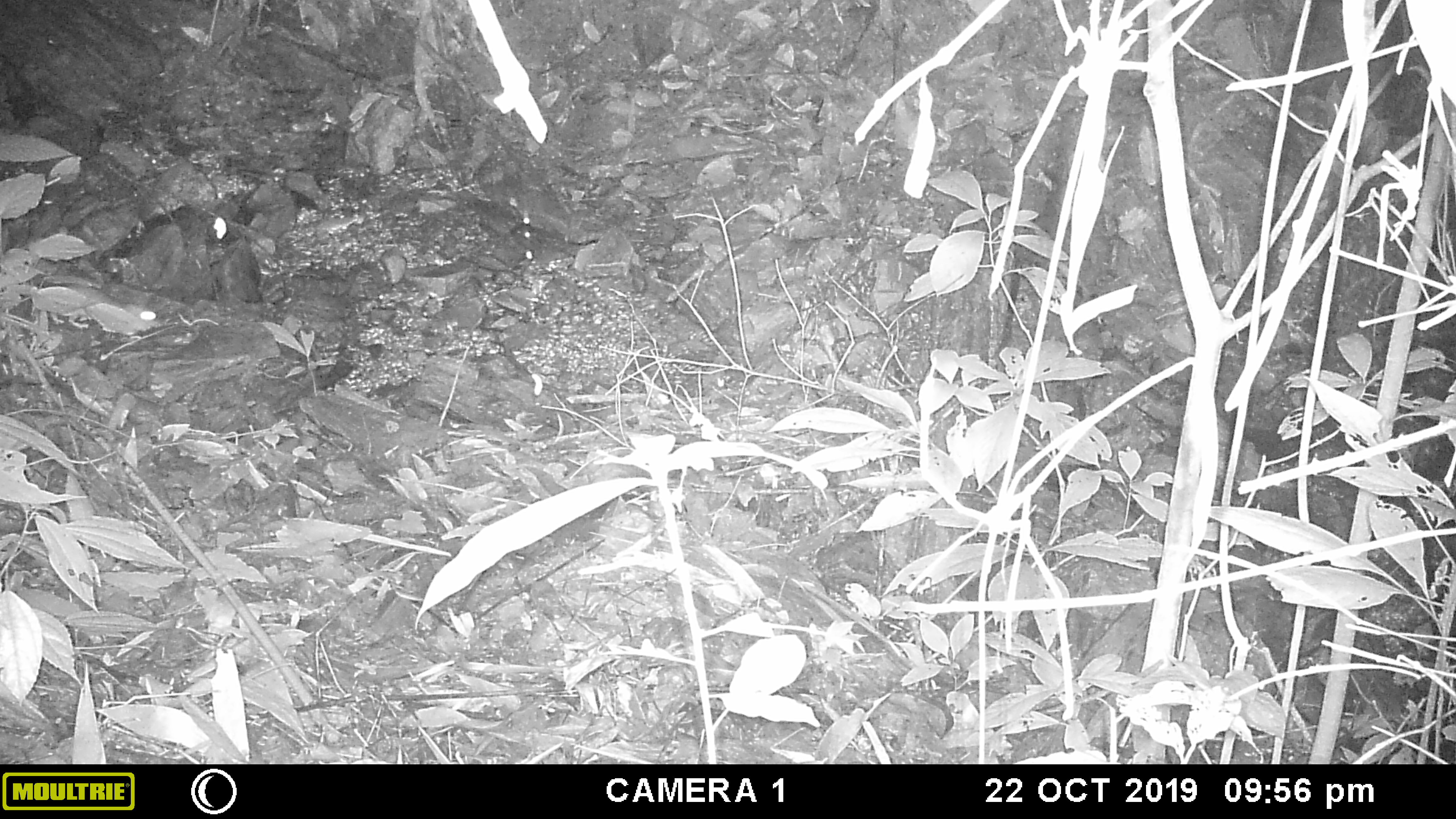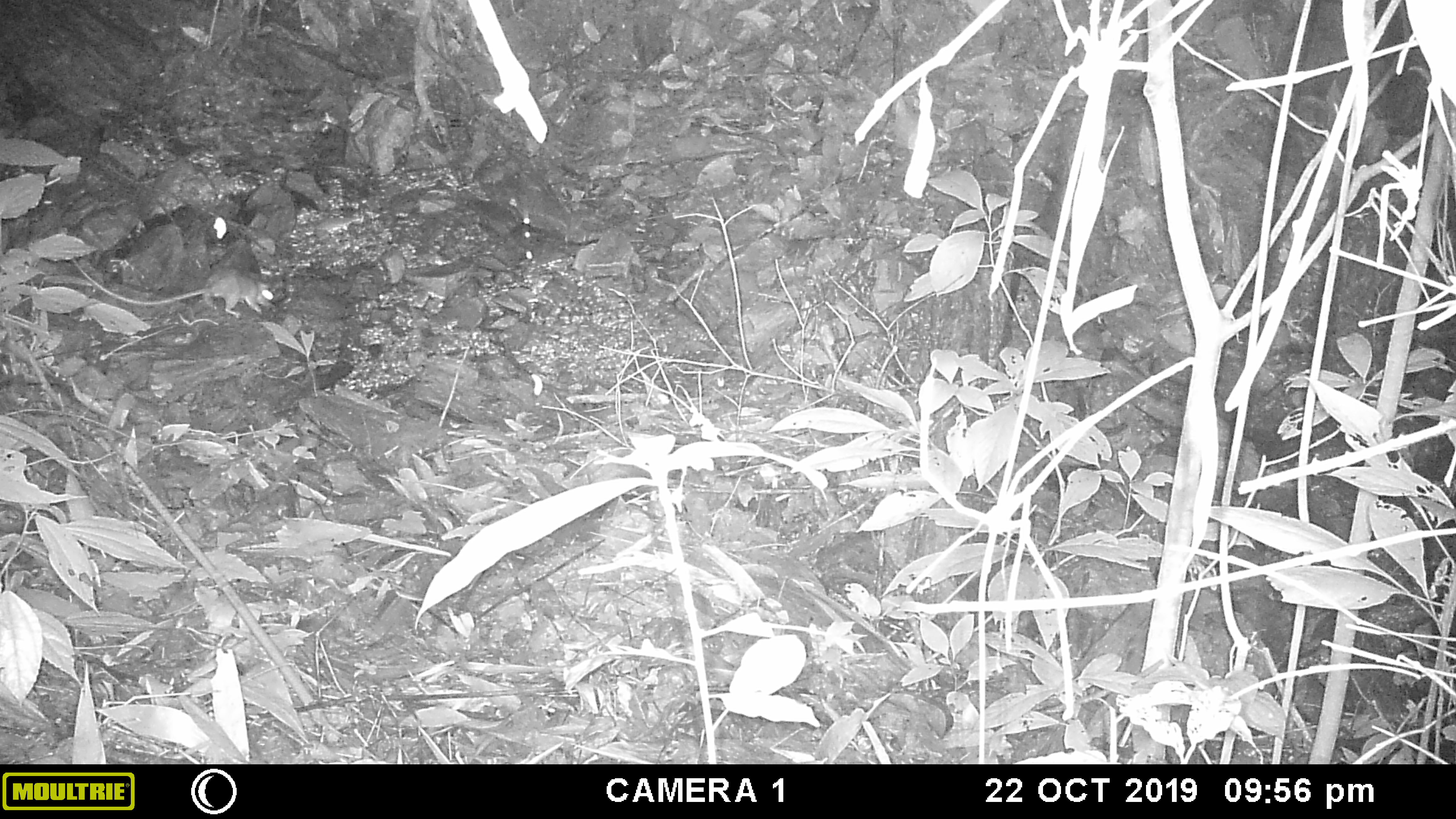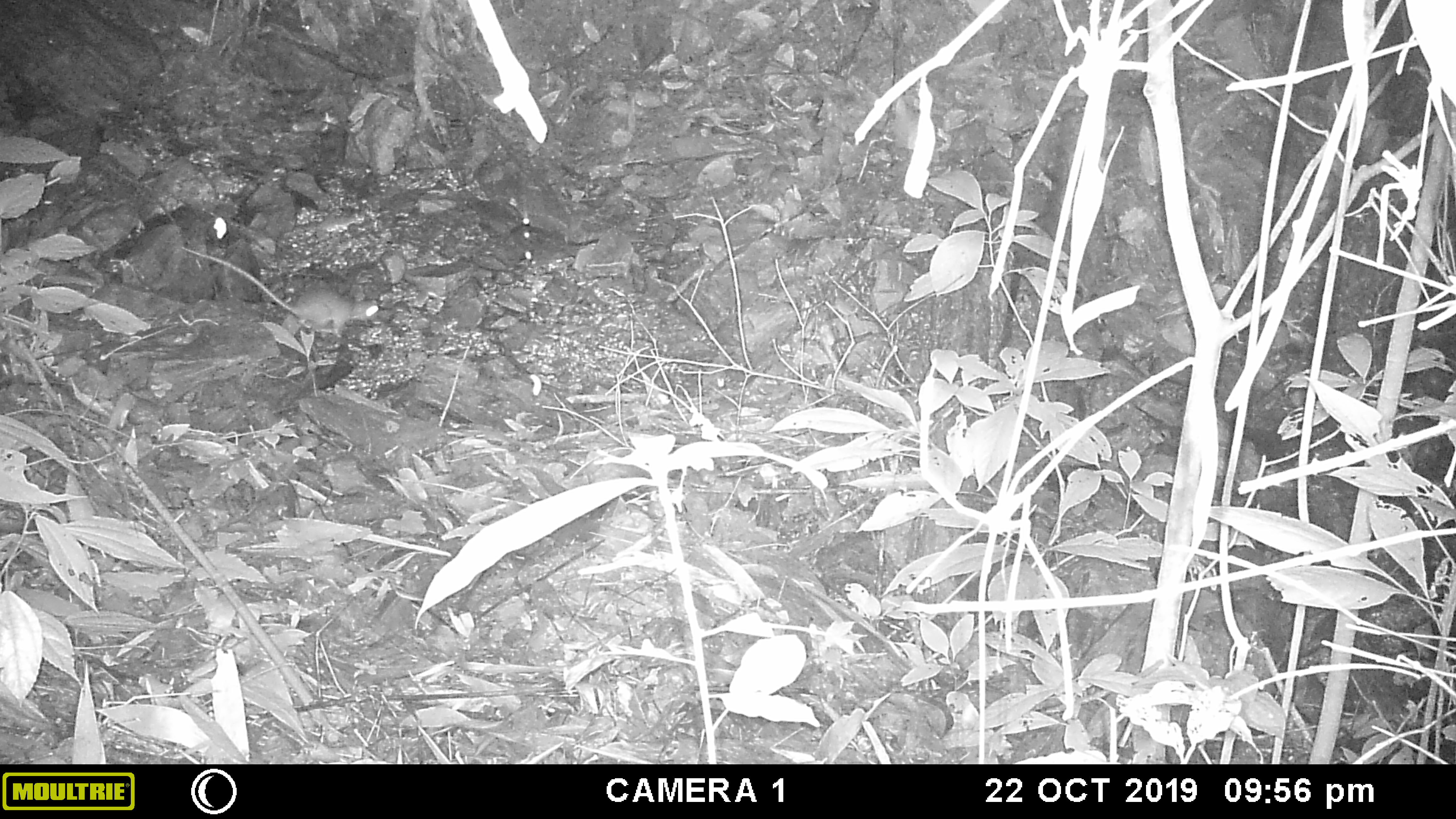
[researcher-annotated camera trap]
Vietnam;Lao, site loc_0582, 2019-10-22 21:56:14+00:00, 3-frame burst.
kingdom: Animalia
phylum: Chordata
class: Mammalia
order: Rodentia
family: Muridae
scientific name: Muridae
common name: old-world mice and rats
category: unidentified murid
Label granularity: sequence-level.